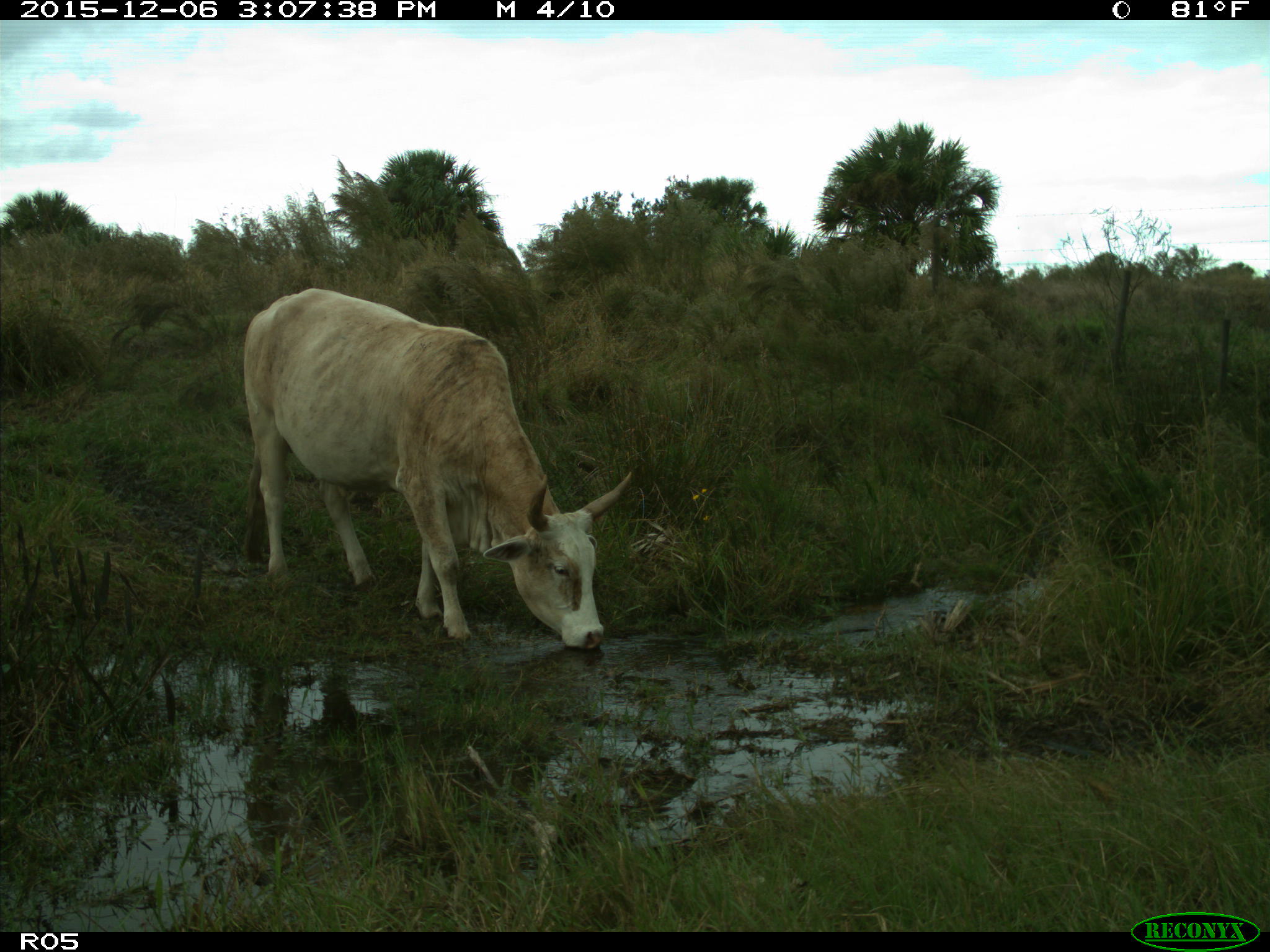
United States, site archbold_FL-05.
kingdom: Animalia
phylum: Chordata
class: Mammalia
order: Artiodactyla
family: Bovidae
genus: Bos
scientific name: Bos taurus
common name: domestic cow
Bos taurus (domestic cow).